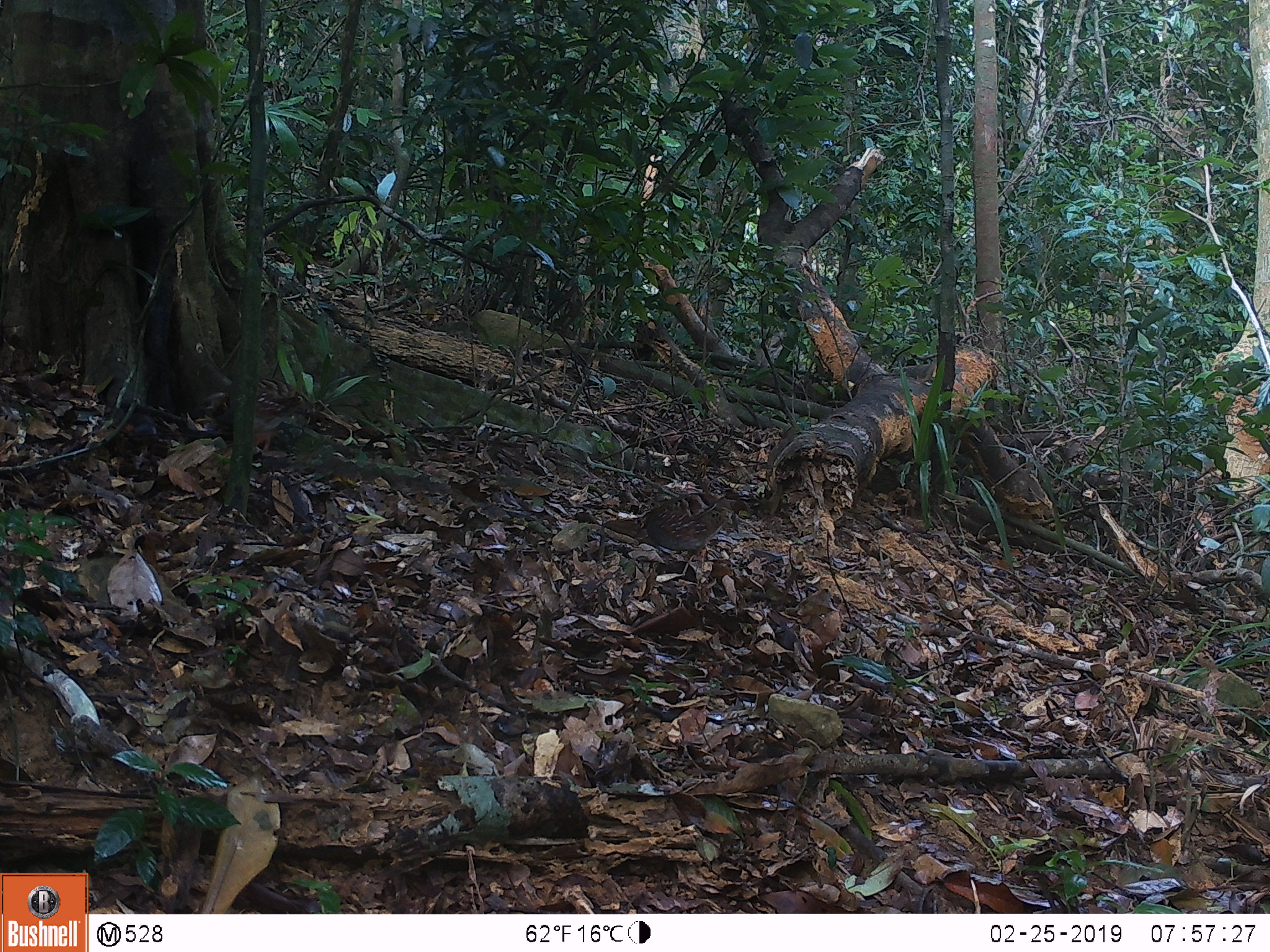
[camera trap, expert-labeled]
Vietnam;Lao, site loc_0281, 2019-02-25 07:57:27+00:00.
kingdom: Animalia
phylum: Chordata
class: Aves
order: Galliformes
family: Phasianidae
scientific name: Phasianidae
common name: partridge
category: unidentified partridge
Unidentified partridge (partridge) (Phasianidae). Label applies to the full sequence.